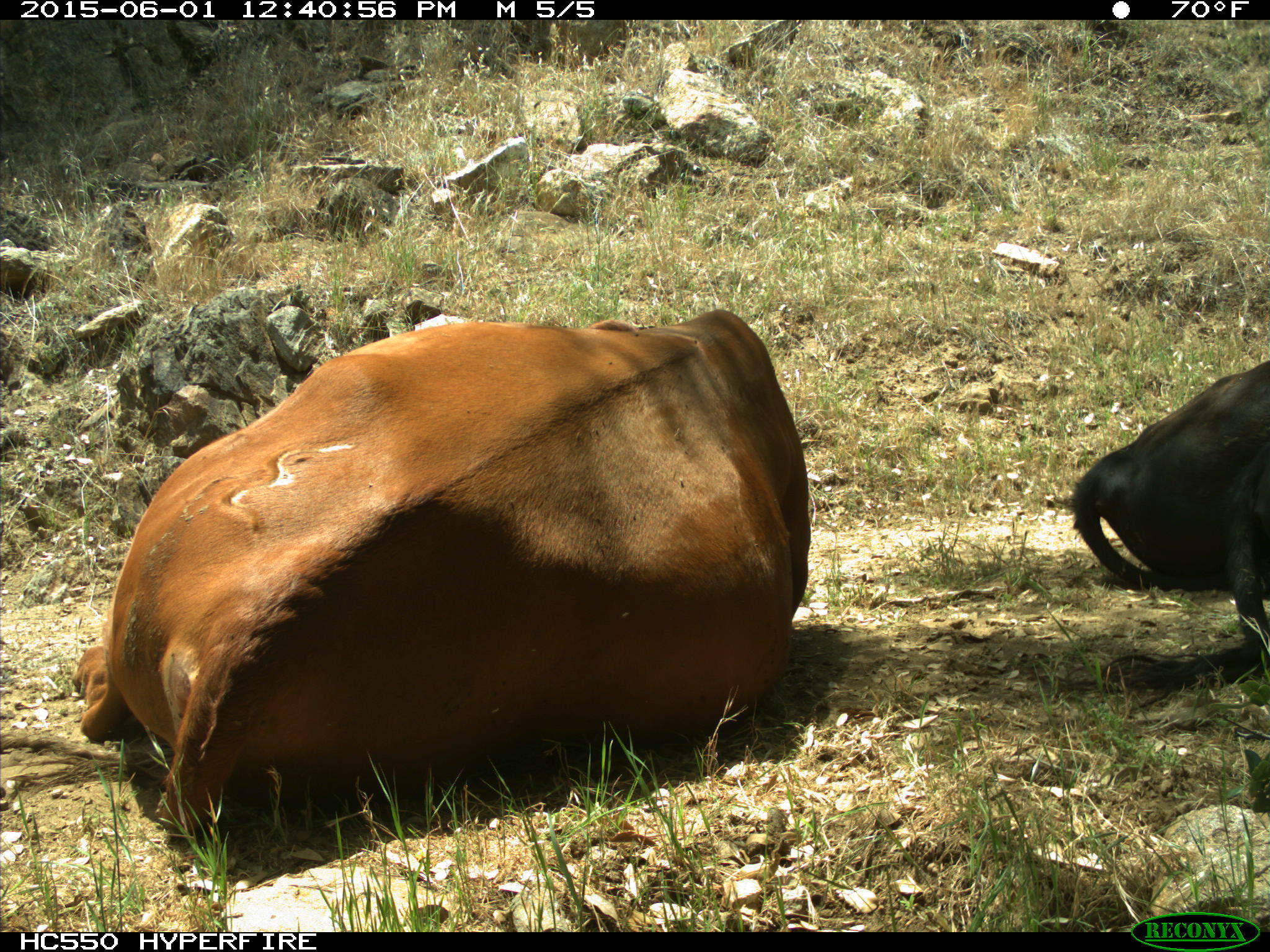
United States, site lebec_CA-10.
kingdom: Animalia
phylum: Chordata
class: Mammalia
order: Artiodactyla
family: Bovidae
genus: Bos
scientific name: Bos taurus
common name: domestic cow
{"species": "Bos taurus (domestic cow)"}